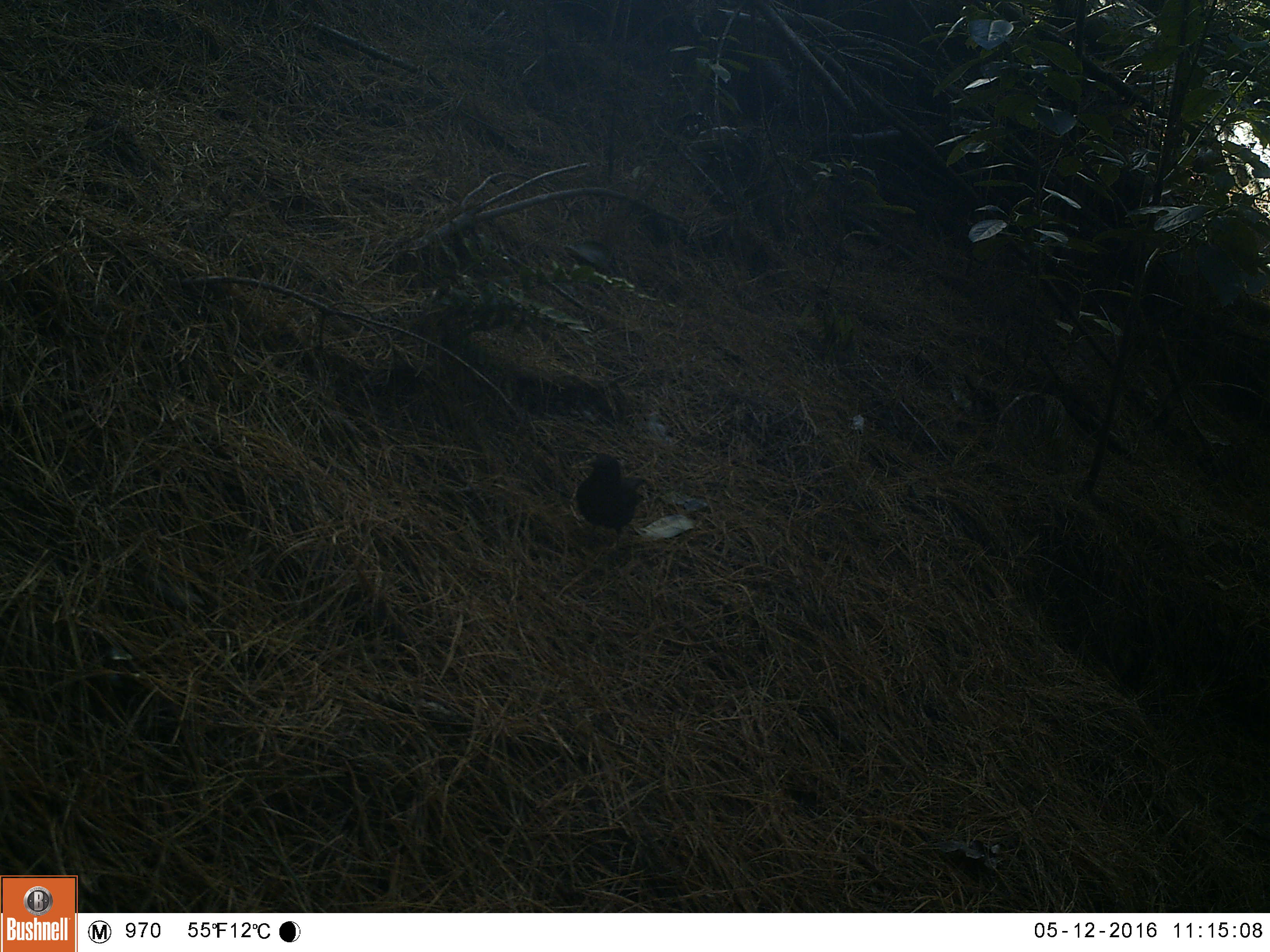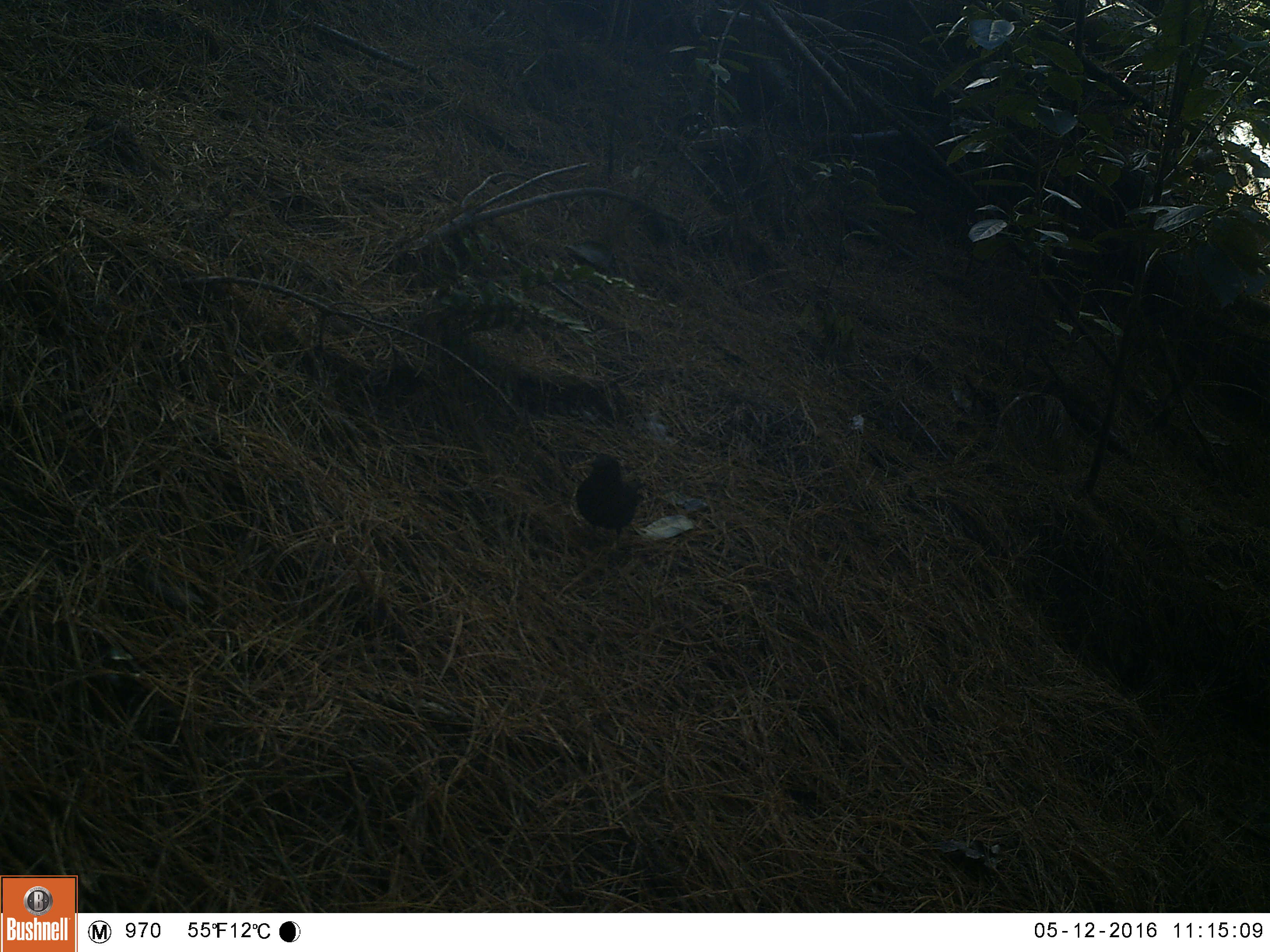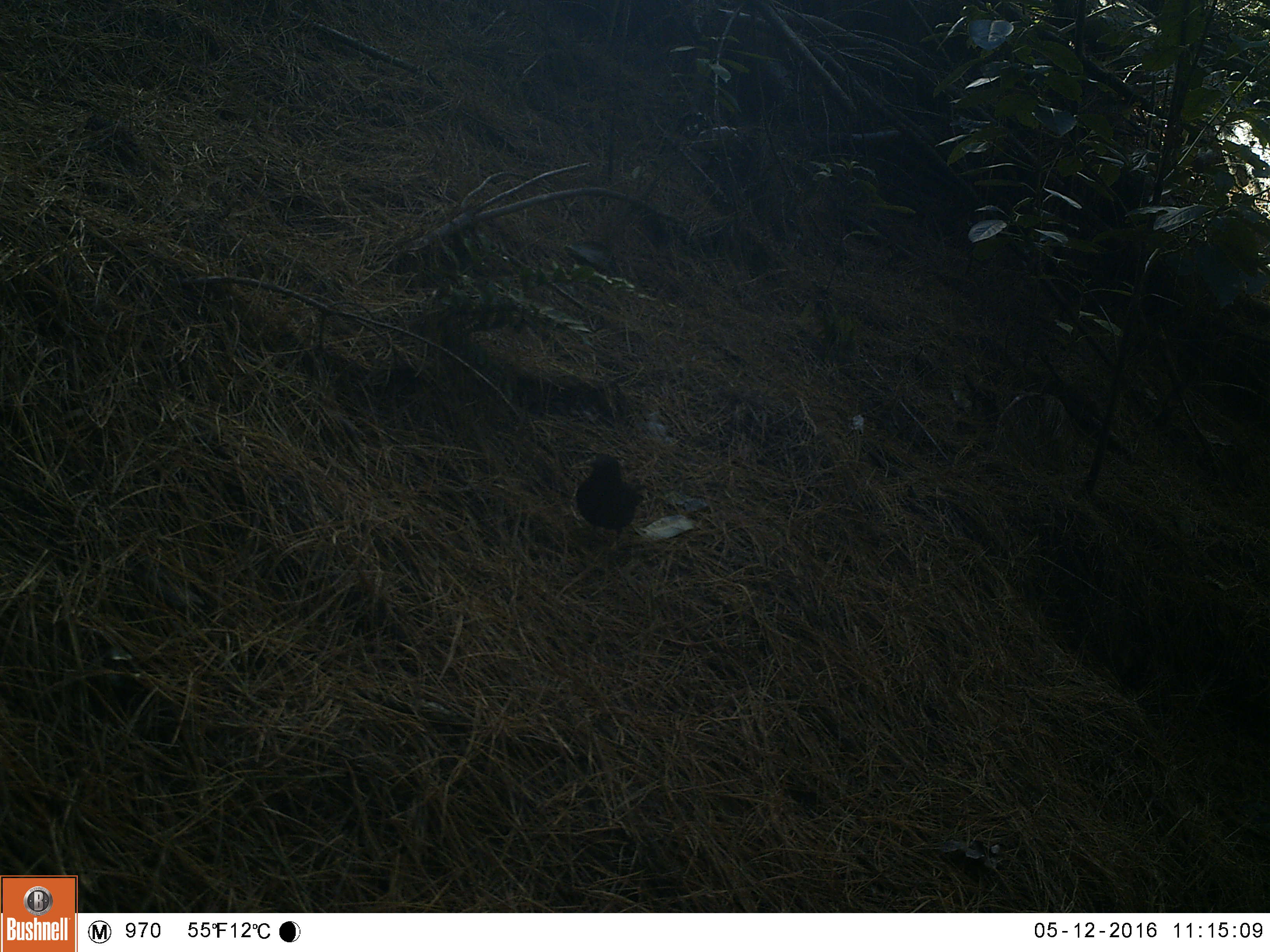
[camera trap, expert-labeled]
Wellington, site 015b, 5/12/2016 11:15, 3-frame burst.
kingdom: Animalia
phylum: Chordata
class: Aves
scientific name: Aves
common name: bird